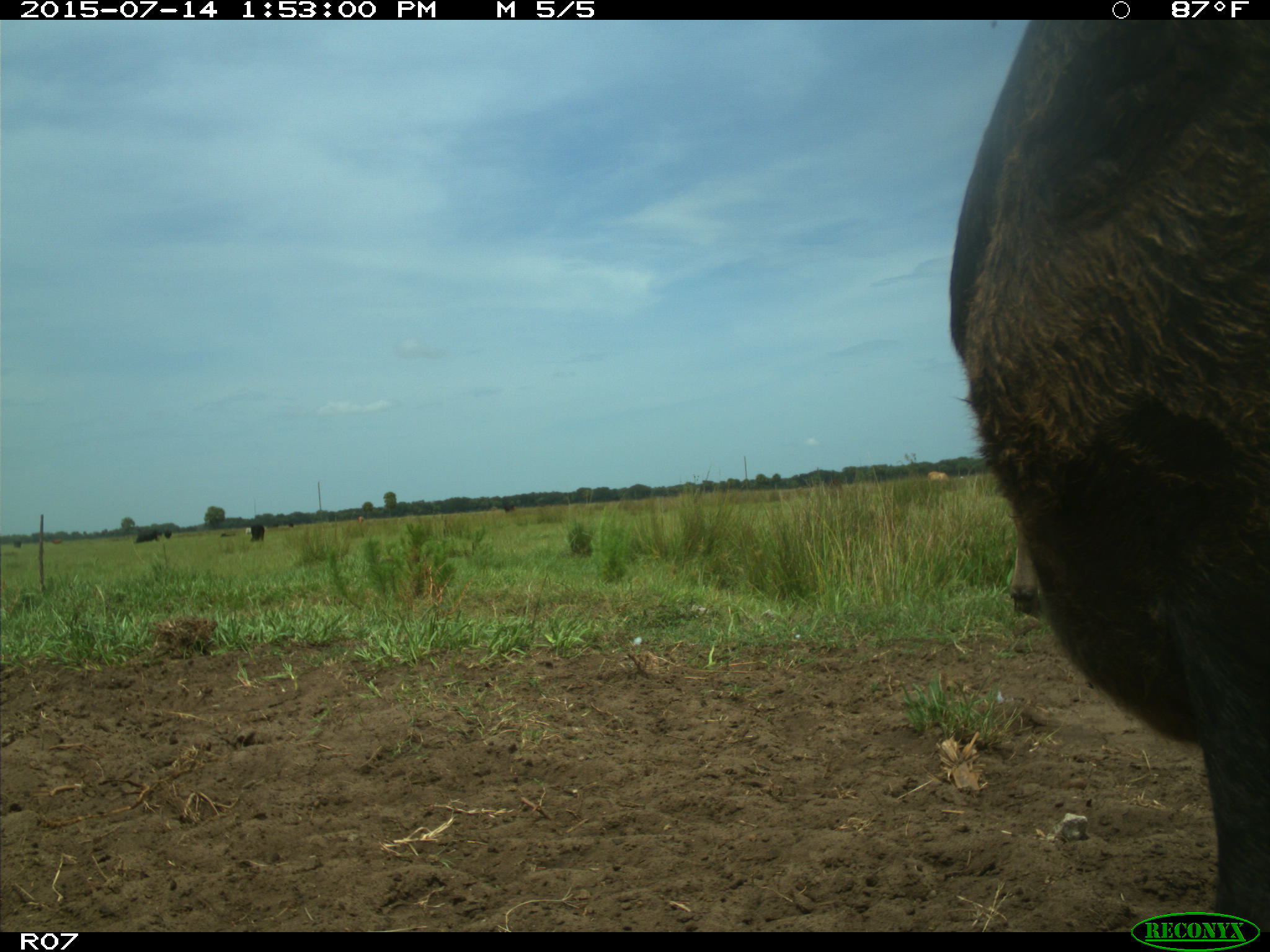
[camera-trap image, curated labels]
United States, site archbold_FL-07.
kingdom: Animalia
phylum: Chordata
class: Mammalia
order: Artiodactyla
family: Bovidae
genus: Bos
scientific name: Bos taurus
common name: domestic cow